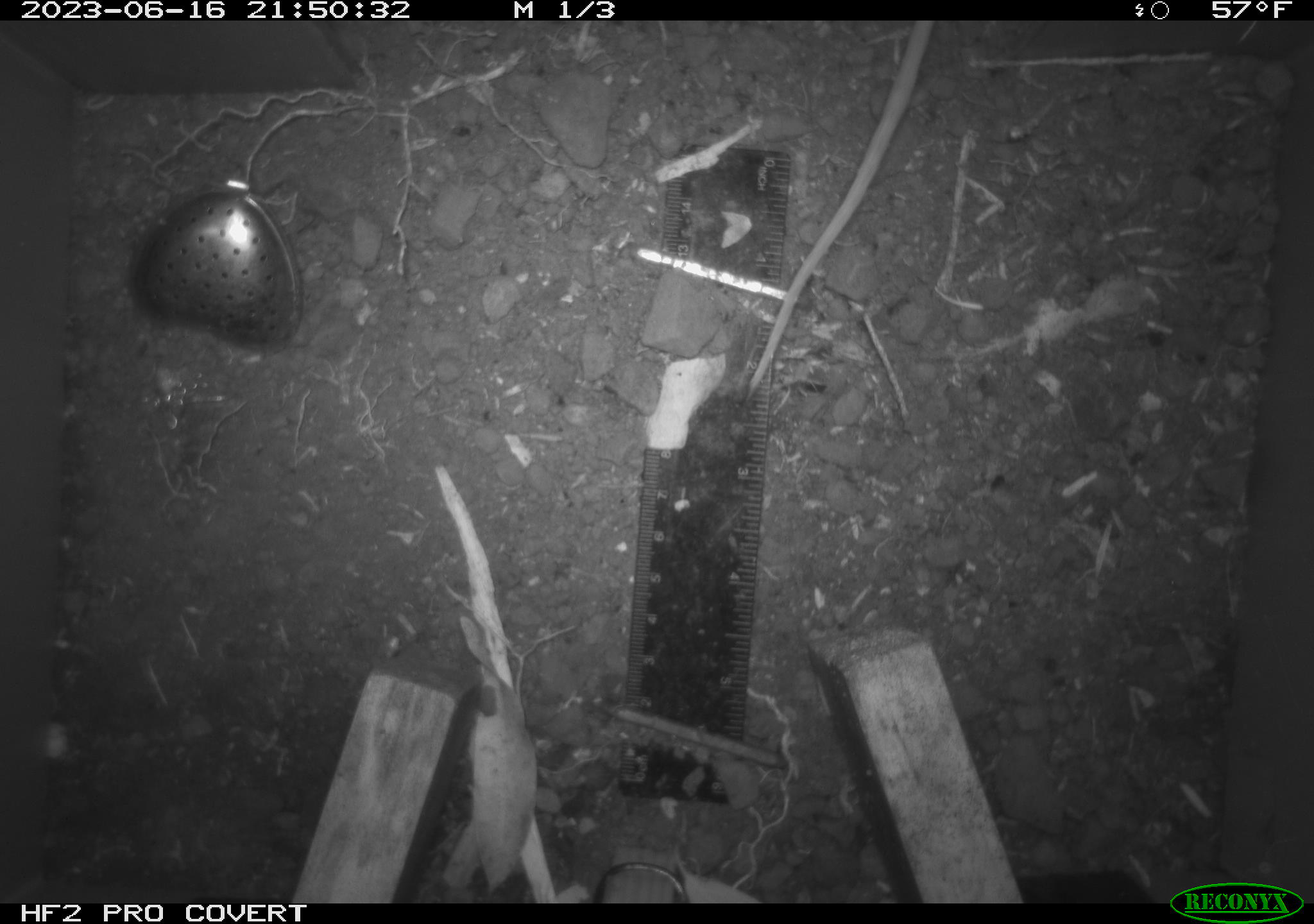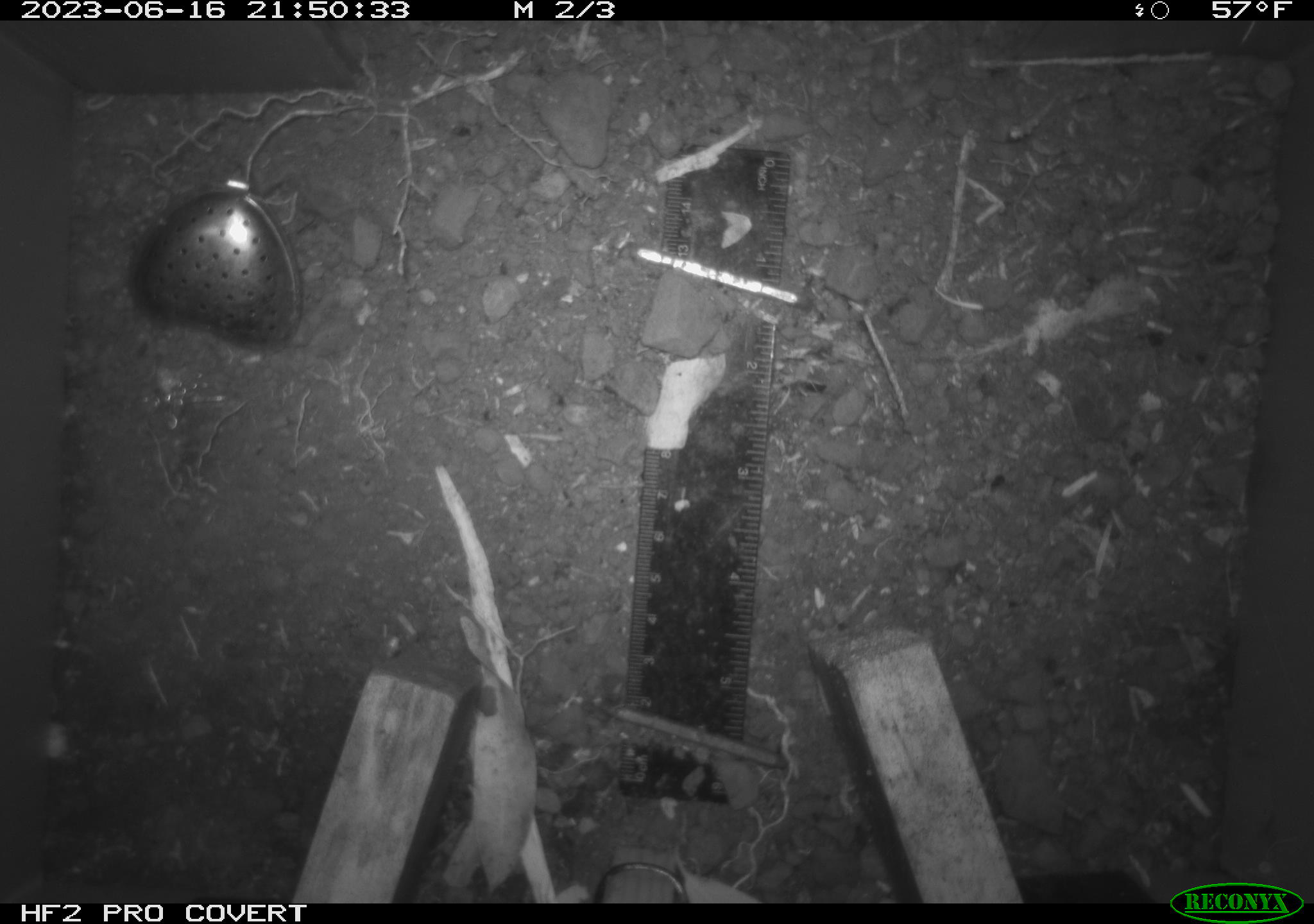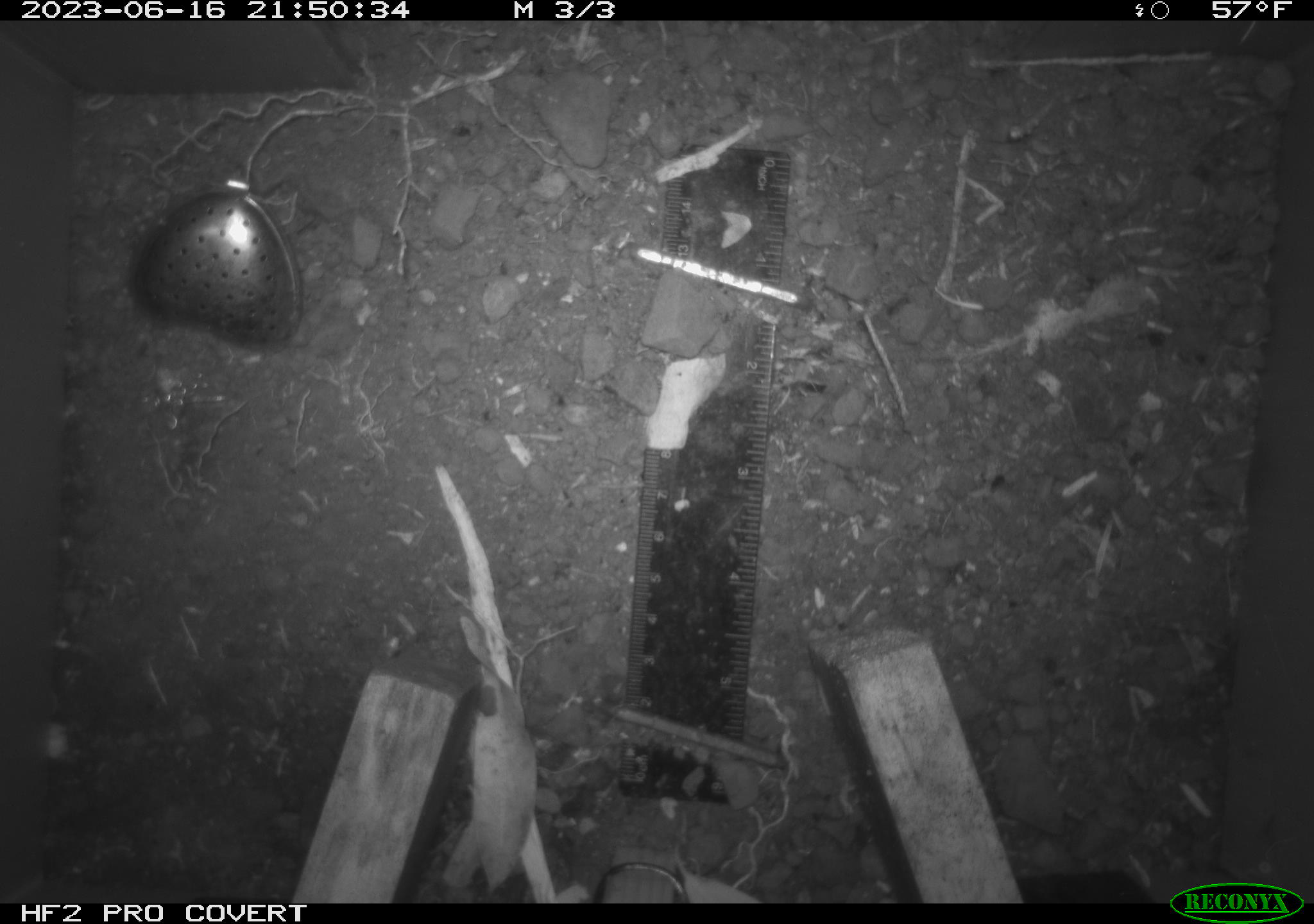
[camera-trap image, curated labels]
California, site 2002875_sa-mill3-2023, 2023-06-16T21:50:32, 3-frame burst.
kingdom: Animalia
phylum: Chordata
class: Mammalia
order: Rodentia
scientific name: Rodentia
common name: mouse species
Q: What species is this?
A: Mouse species (Rodentia).